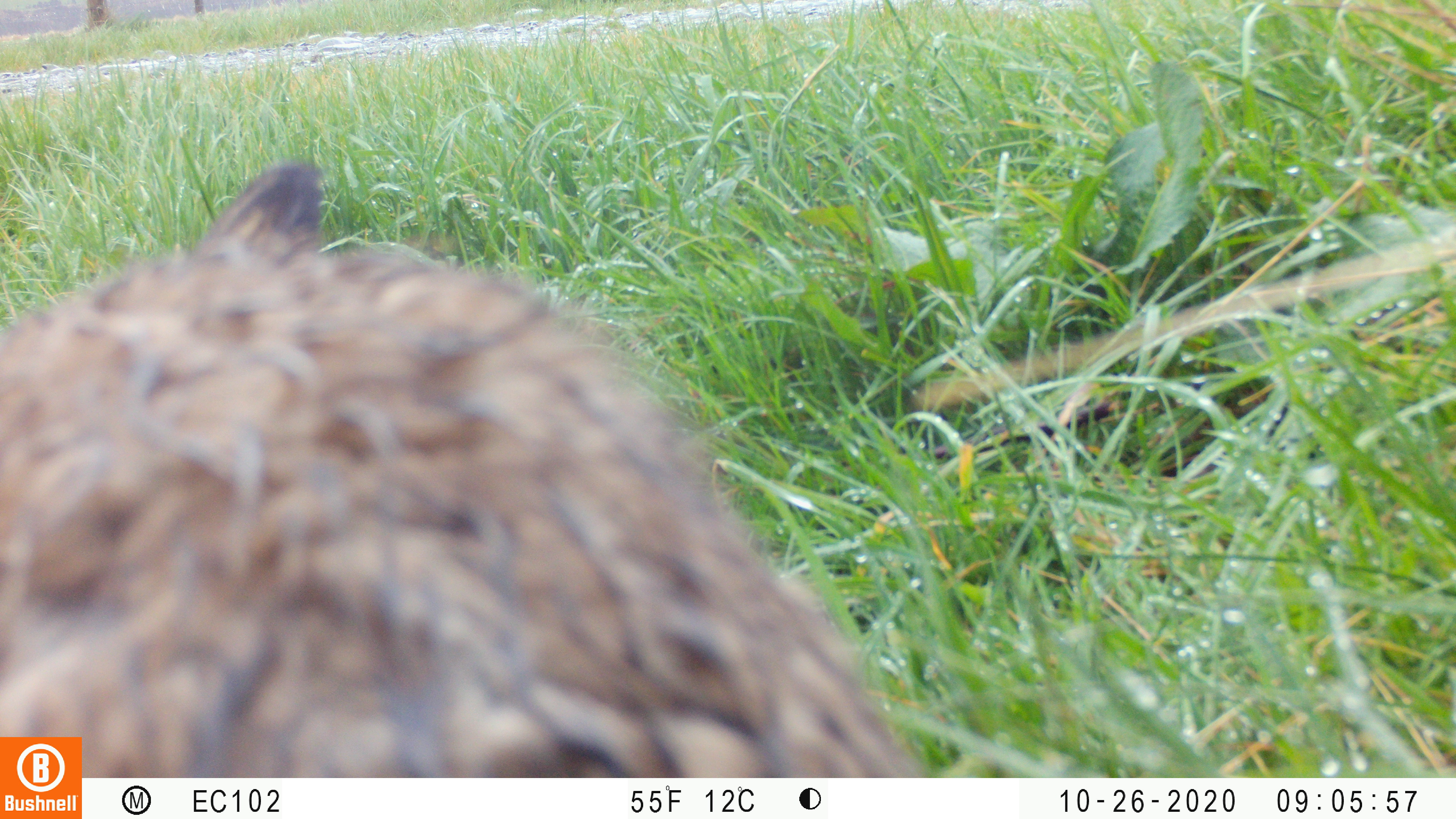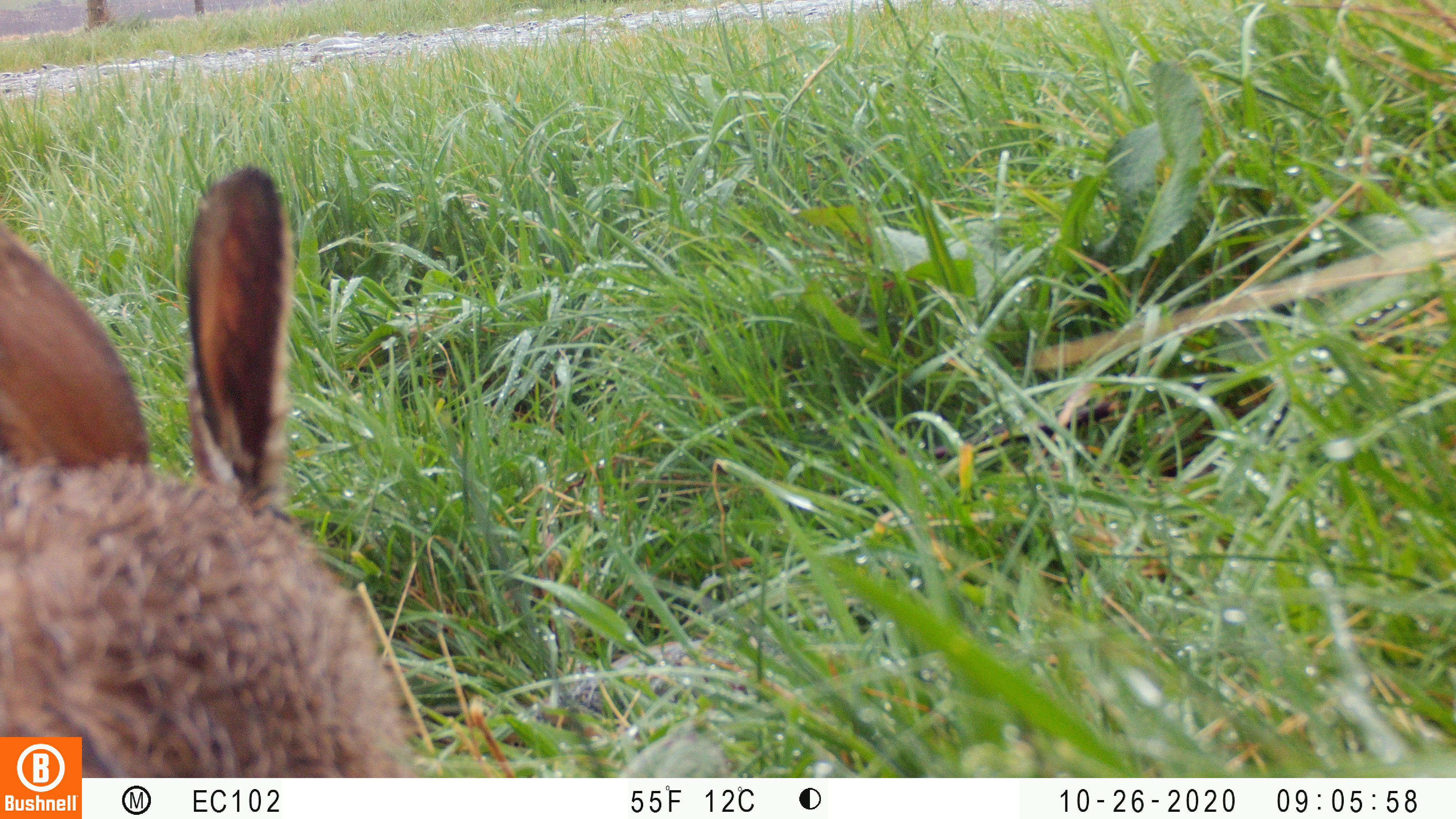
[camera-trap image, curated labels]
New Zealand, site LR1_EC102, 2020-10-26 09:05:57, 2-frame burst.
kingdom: Animalia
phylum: Chordata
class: Mammalia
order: Lagomorpha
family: Leporidae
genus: Oryctolagus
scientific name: Oryctolagus cuniculus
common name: european rabbit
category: rabbit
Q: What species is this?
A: Rabbit (european rabbit) (Oryctolagus cuniculus).